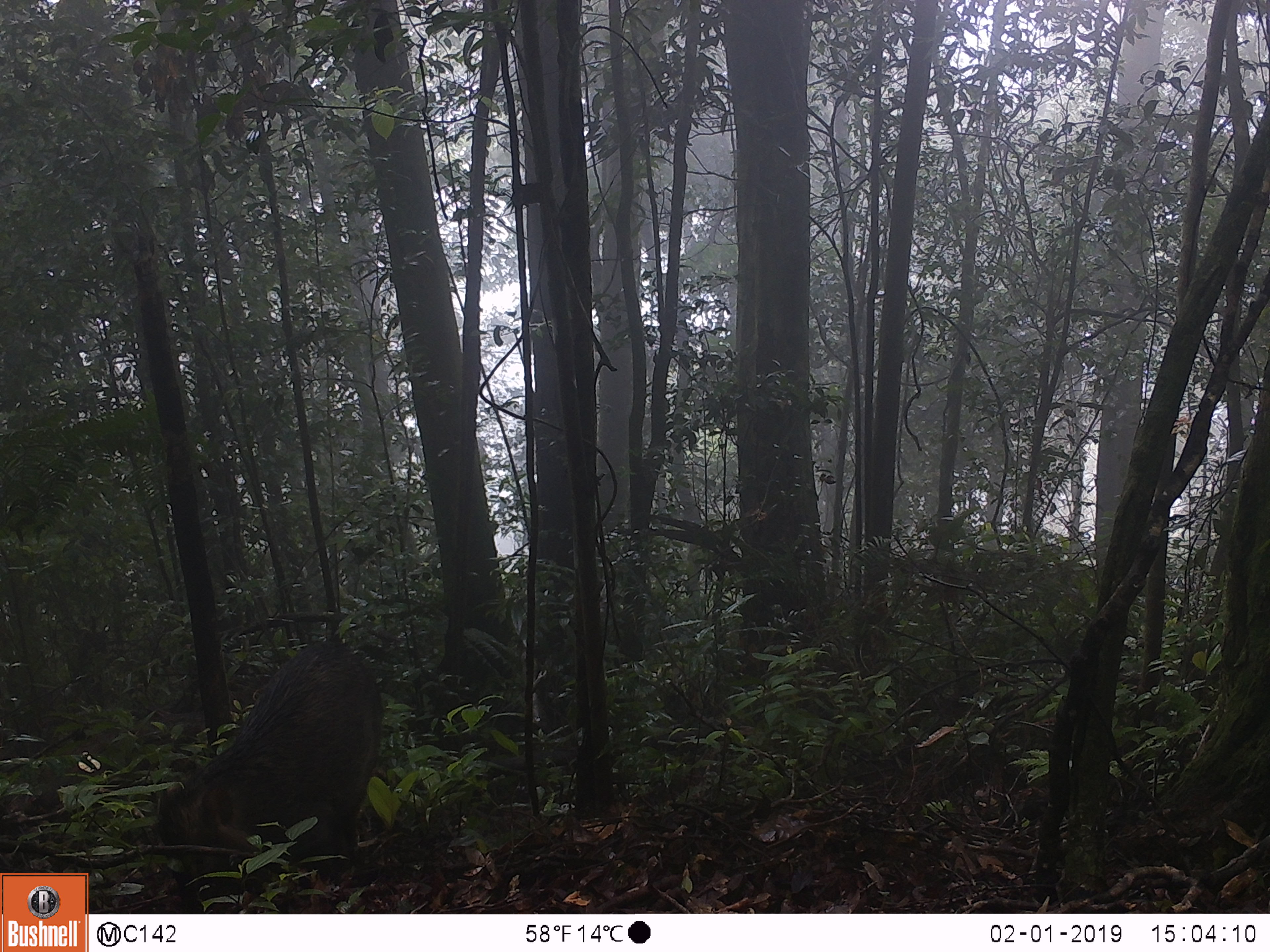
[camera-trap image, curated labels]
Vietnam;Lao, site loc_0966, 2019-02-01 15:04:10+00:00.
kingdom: Animalia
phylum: Chordata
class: Mammalia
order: Artiodactyla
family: Suidae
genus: Sus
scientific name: Sus scrofa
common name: eurasian wild pig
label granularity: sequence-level